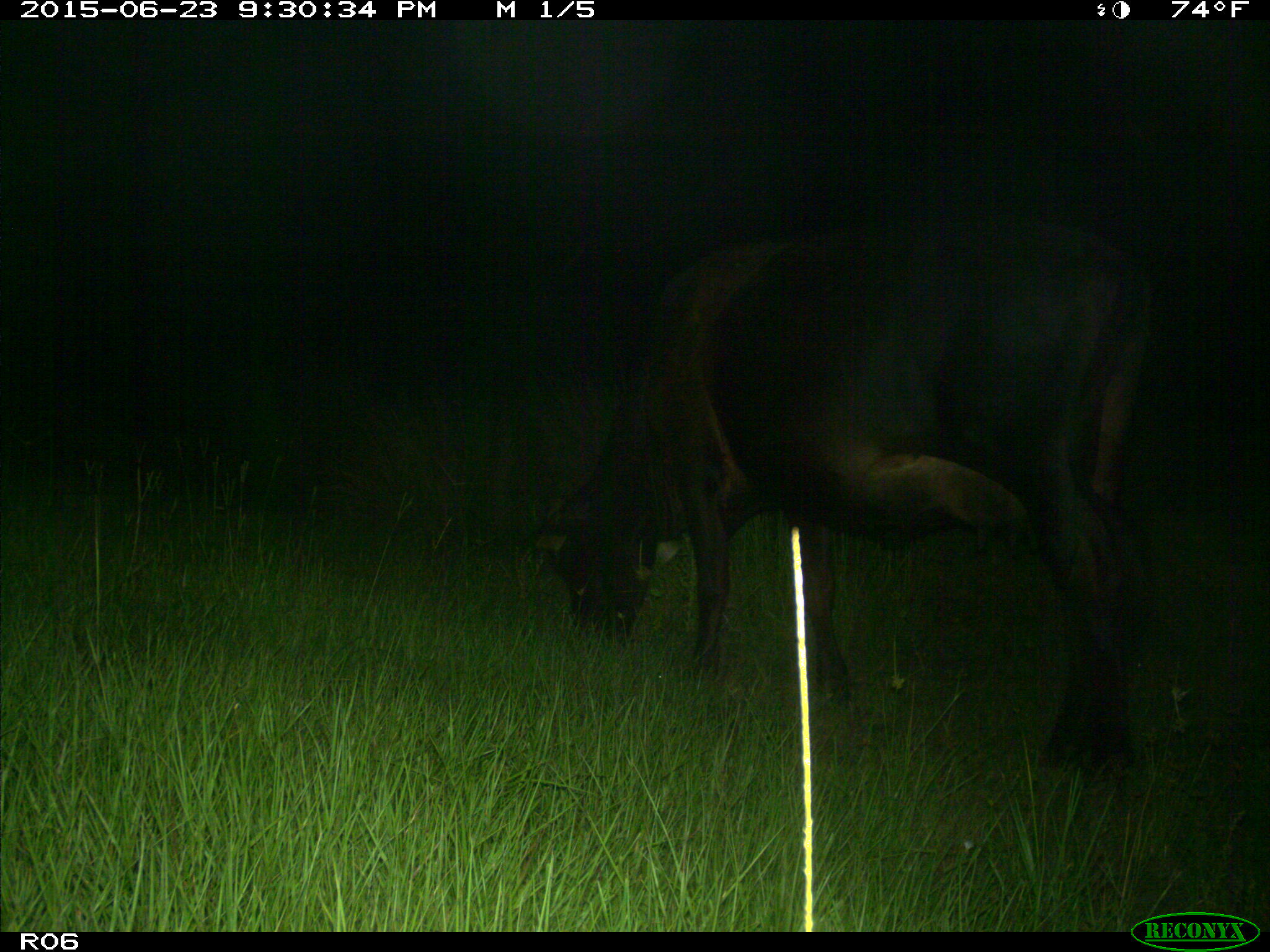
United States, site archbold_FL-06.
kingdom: Animalia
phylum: Chordata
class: Mammalia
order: Artiodactyla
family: Bovidae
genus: Bos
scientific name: Bos taurus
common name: domestic cow